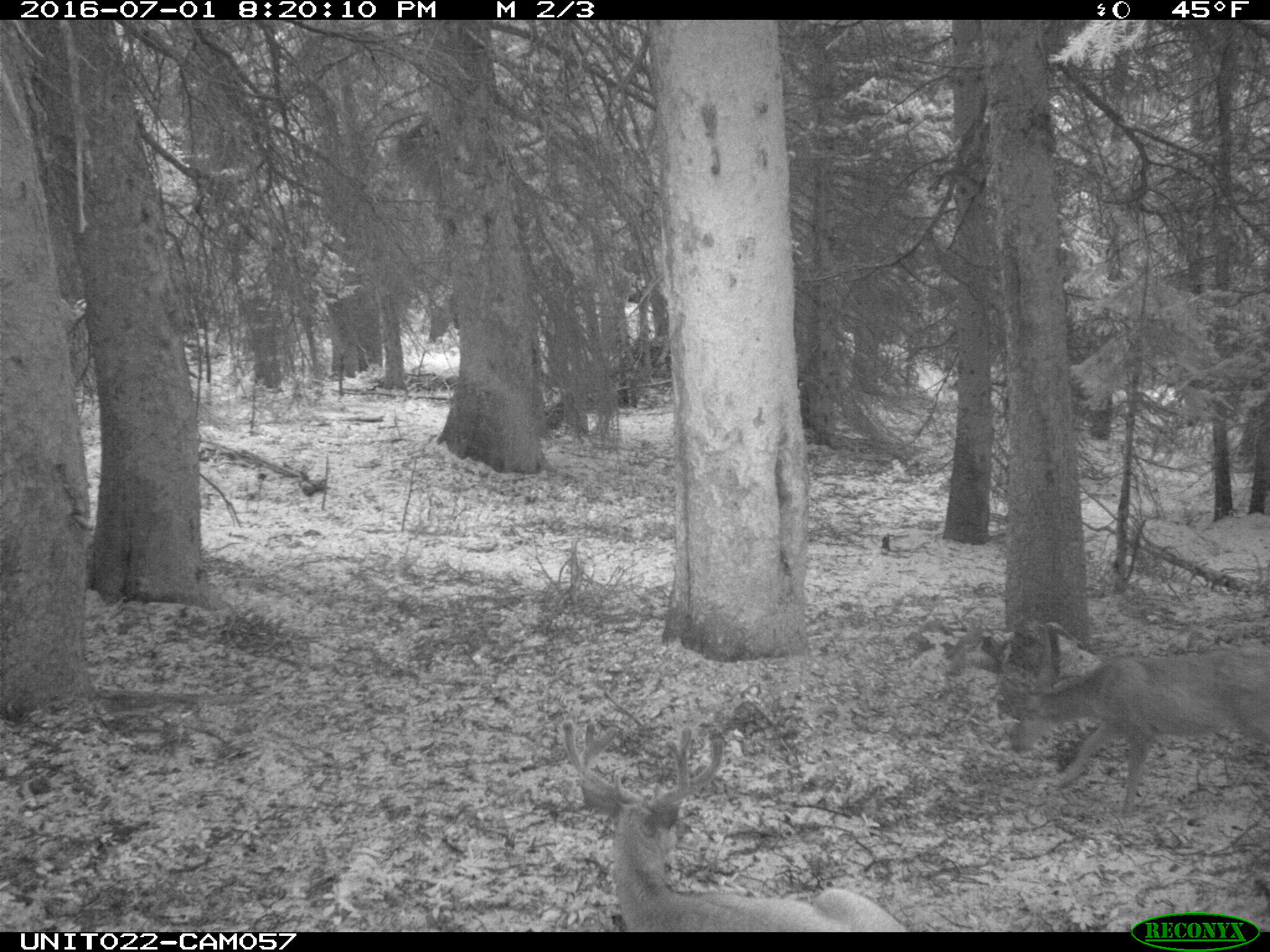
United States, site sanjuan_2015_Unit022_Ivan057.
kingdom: Animalia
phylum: Chordata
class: Mammalia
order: Artiodactyla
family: Cervidae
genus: Odocoileus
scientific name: Odocoileus hemionus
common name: mule deer